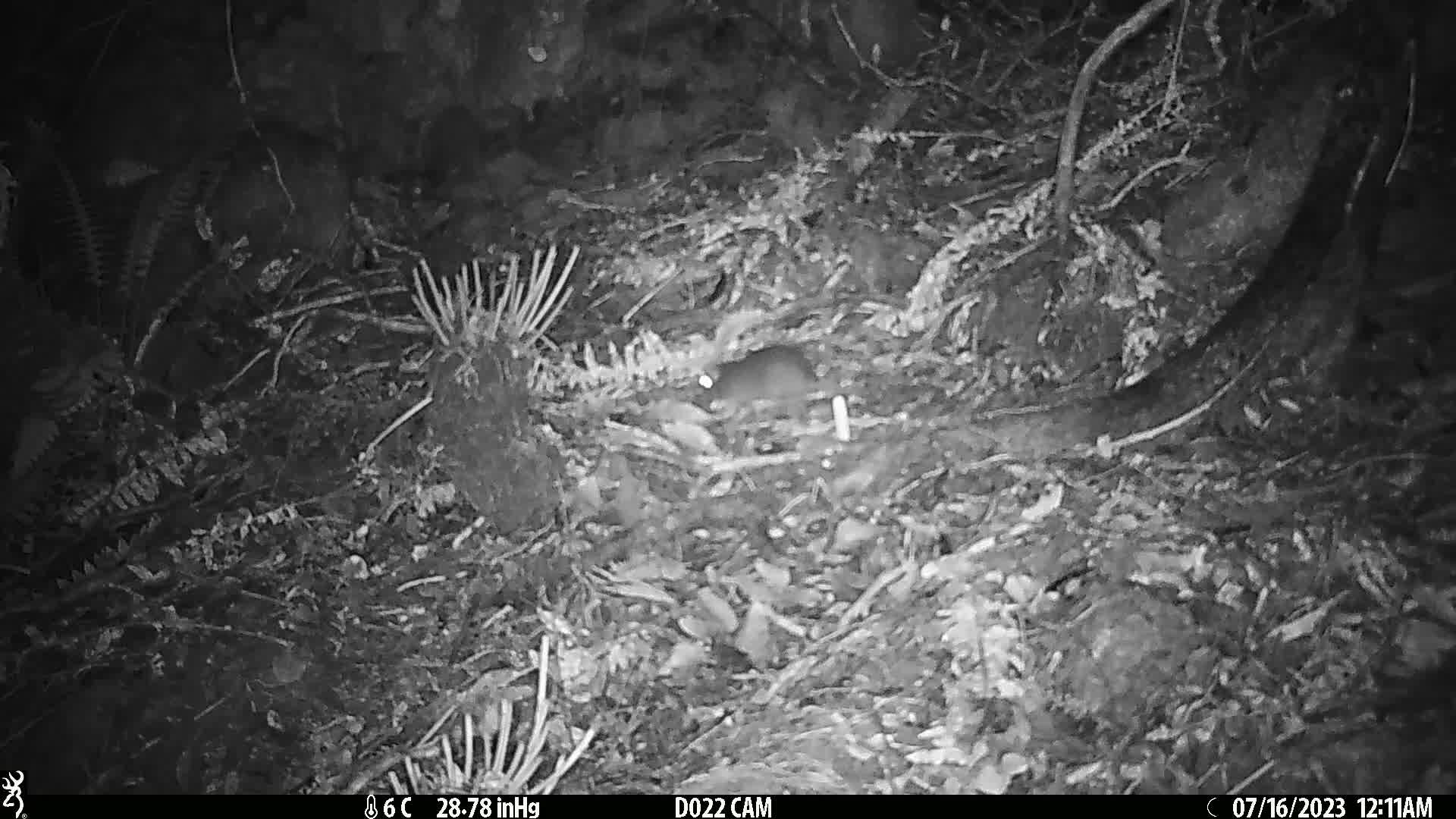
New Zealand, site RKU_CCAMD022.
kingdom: Animalia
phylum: Chordata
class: Mammalia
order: Rodentia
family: Muridae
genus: Rattus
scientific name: Rattus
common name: rat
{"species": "rat (Rattus)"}